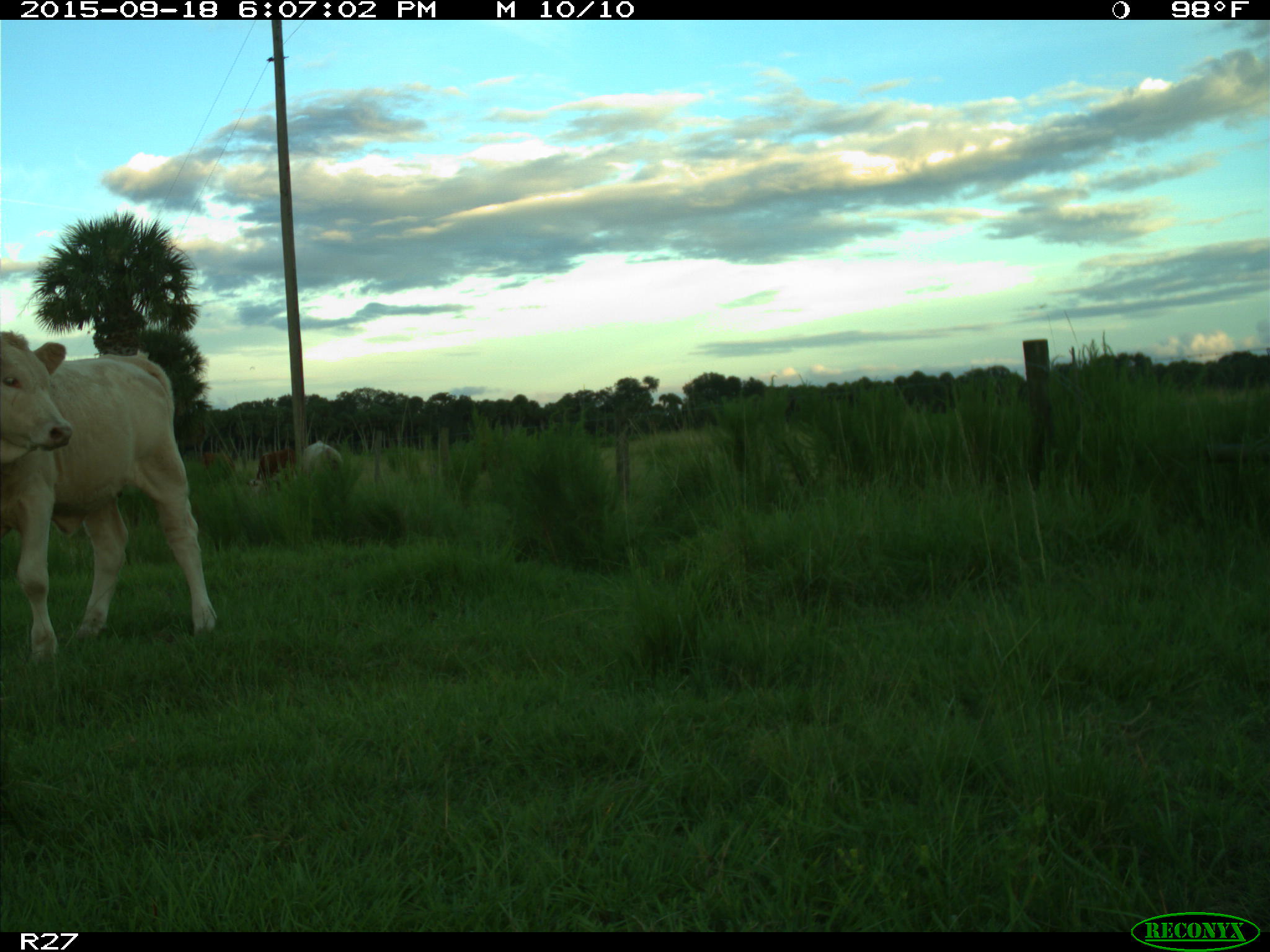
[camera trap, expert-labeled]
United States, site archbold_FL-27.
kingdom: Animalia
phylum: Chordata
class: Mammalia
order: Artiodactyla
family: Bovidae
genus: Bos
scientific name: Bos taurus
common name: domestic cow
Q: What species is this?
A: Bos taurus (domestic cow).